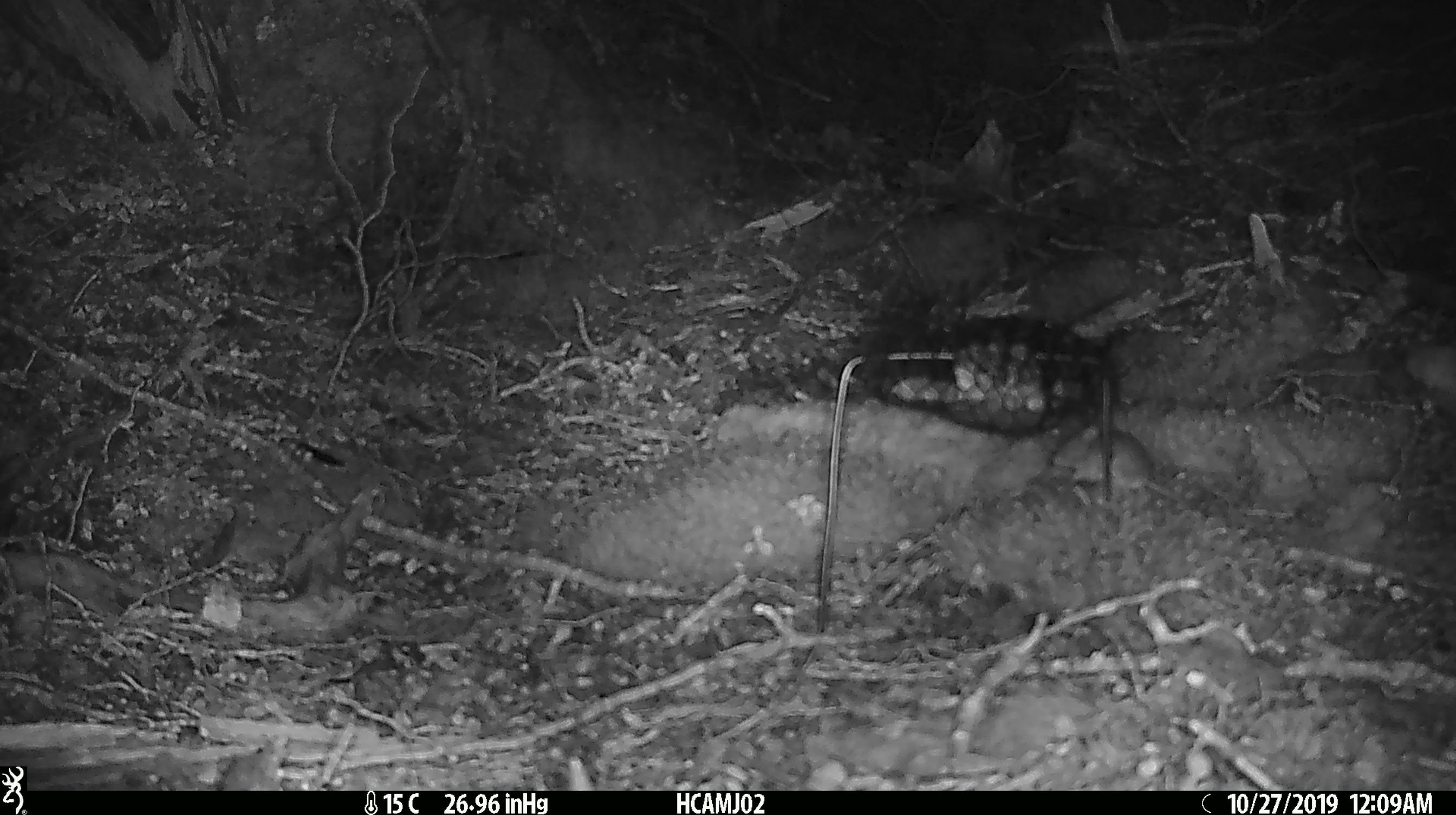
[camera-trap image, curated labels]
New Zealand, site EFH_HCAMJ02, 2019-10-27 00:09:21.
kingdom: Animalia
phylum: Chordata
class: Mammalia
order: Rodentia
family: Muridae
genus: Mus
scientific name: Mus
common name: mouse